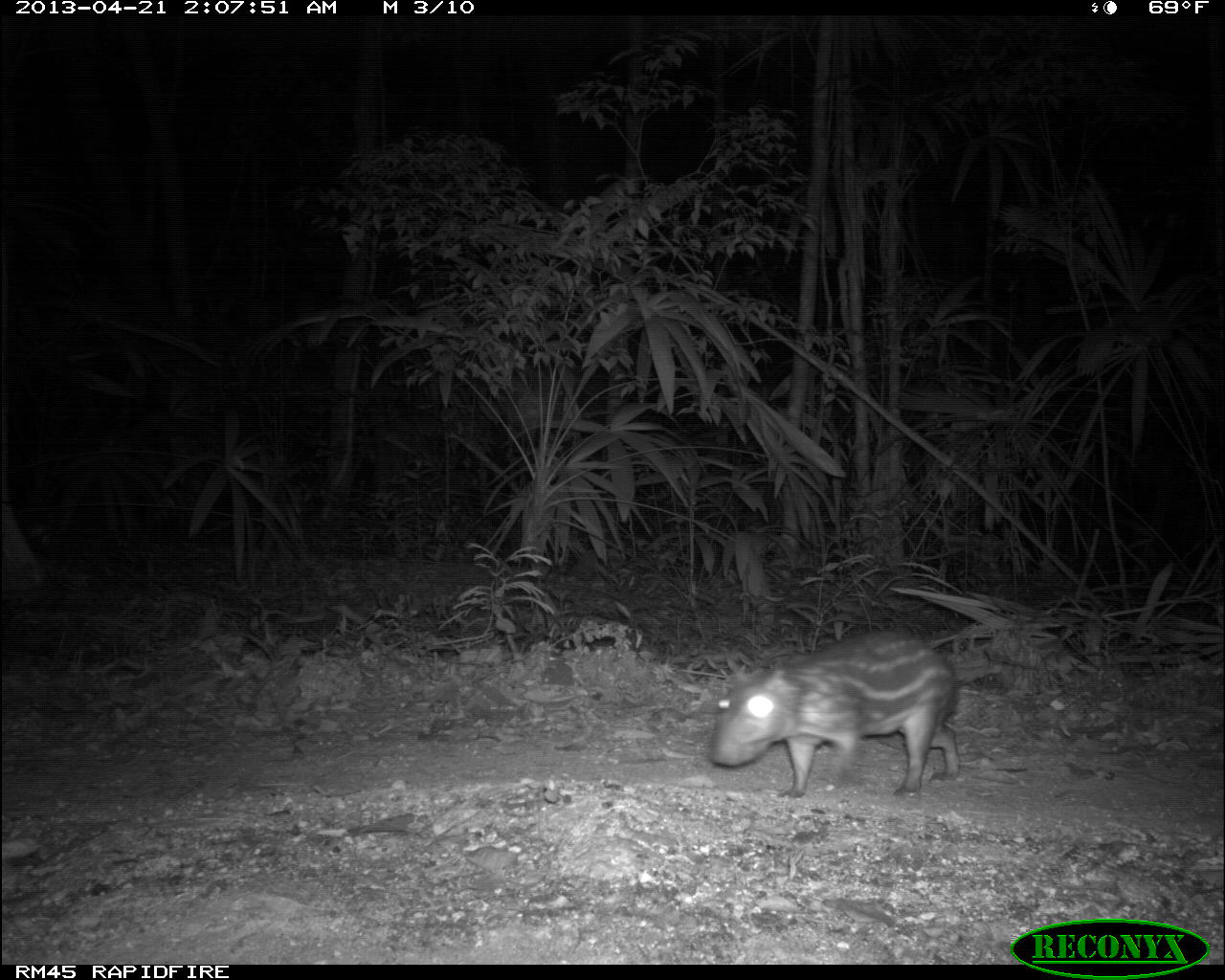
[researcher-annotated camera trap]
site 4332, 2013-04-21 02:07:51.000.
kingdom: Animalia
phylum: Chordata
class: Mammalia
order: Rodentia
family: Cuniculidae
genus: Cuniculus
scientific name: Cuniculus paca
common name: lowland paca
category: agouti paca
Agouti paca (lowland paca) (Cuniculus paca), count 1.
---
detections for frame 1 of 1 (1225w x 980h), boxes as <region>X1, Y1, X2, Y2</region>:
agouti paca: <region>708, 628, 960, 799</region>